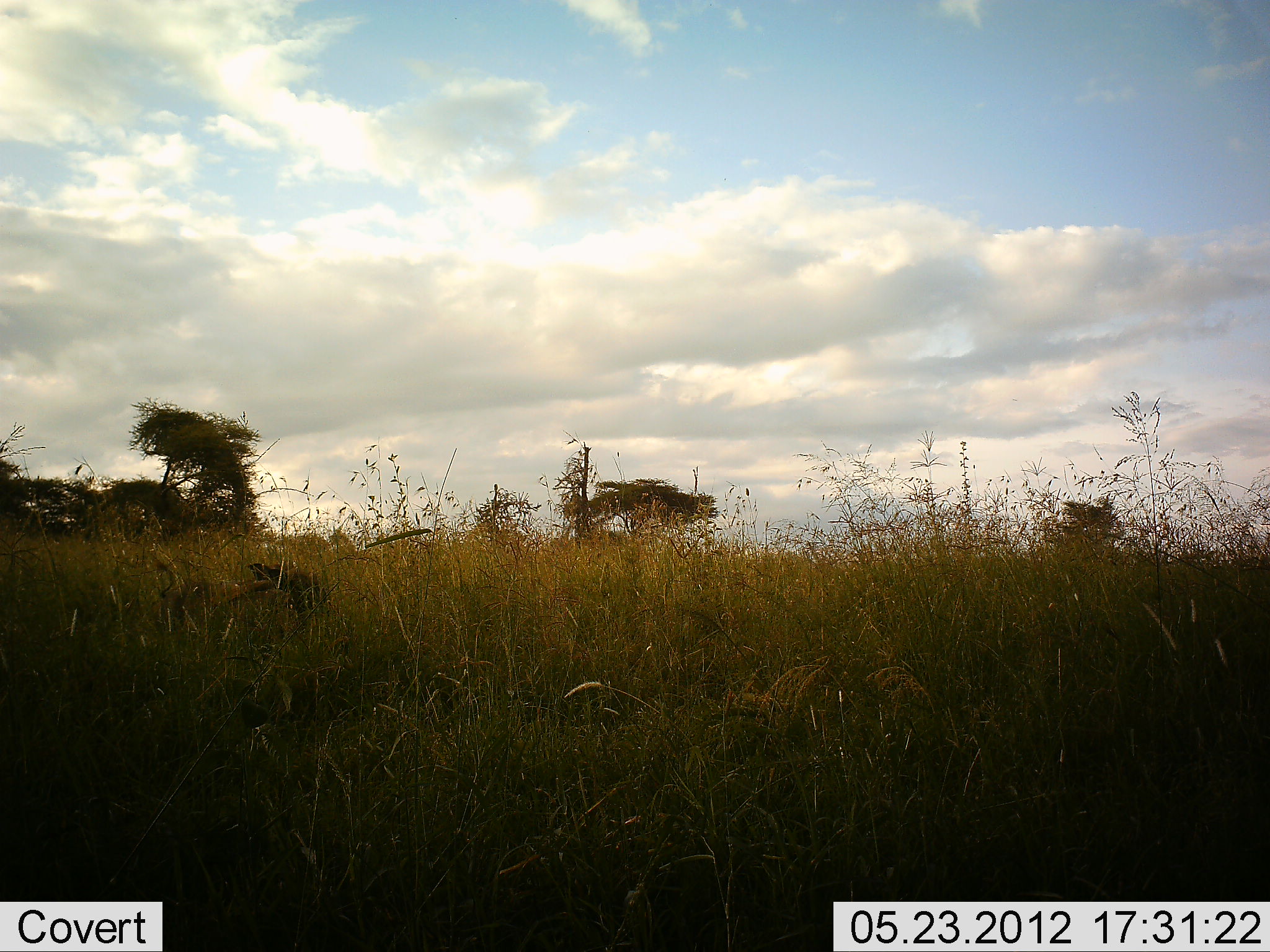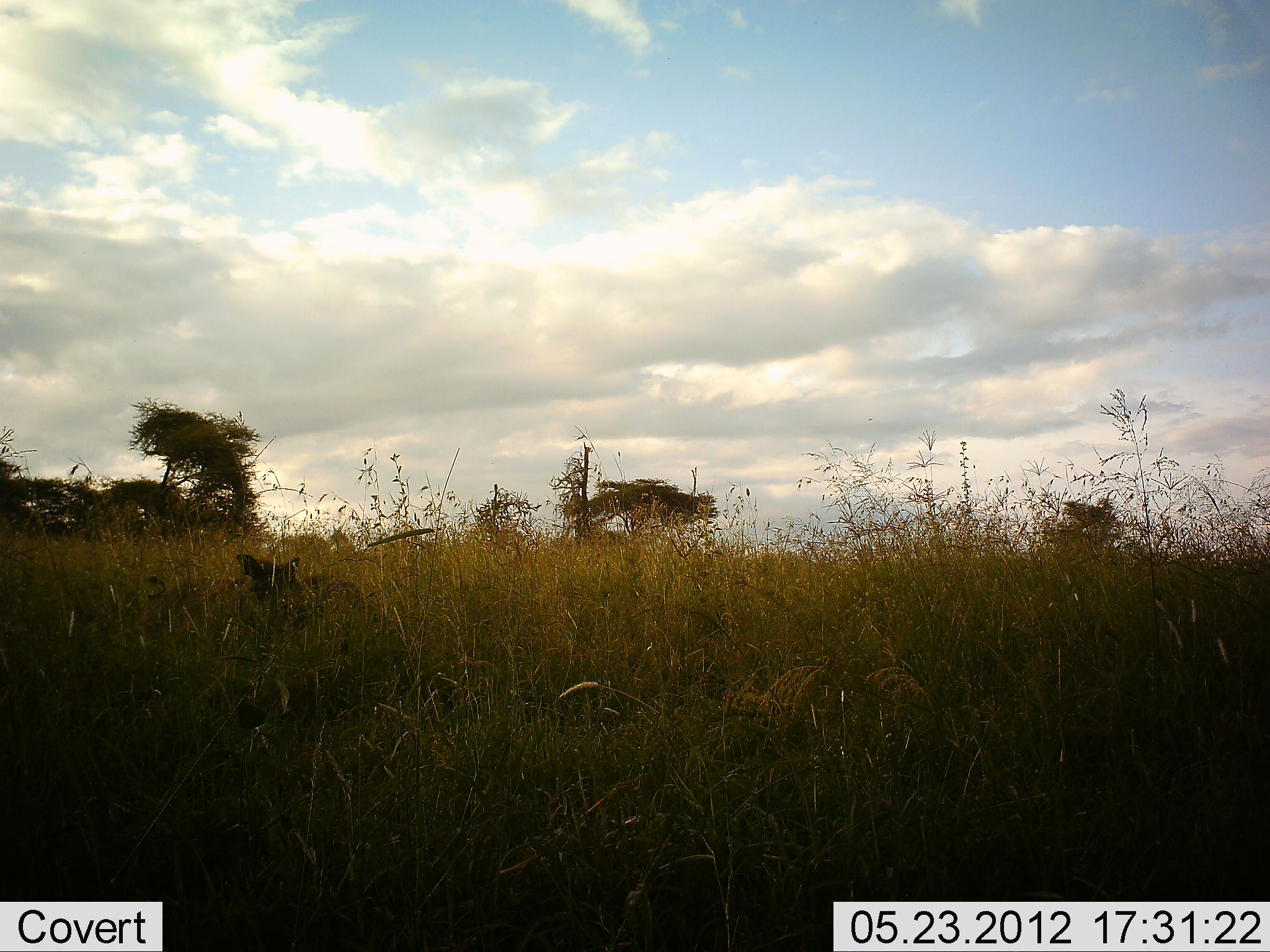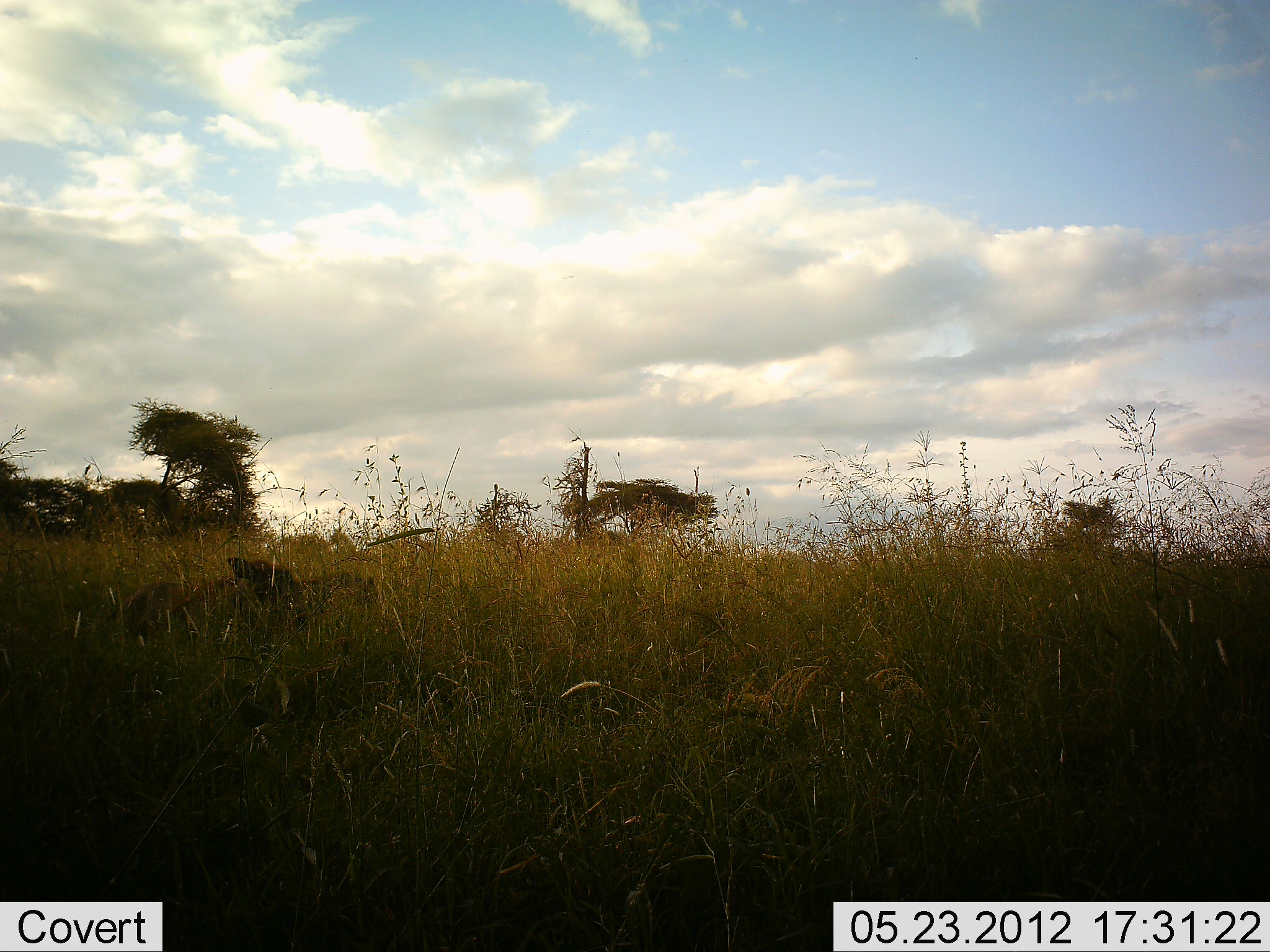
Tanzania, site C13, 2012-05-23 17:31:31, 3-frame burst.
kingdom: Animalia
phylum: Chordata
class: Mammalia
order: Artiodactyla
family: Suidae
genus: Phacochoerus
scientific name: Phacochoerus africanus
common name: warthog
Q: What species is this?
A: Warthog (Phacochoerus africanus).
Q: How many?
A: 2.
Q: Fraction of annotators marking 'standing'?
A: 0%.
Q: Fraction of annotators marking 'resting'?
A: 0%.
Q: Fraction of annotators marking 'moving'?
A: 71%.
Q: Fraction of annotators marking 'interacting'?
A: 29%.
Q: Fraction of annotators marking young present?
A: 0%.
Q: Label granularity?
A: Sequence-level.